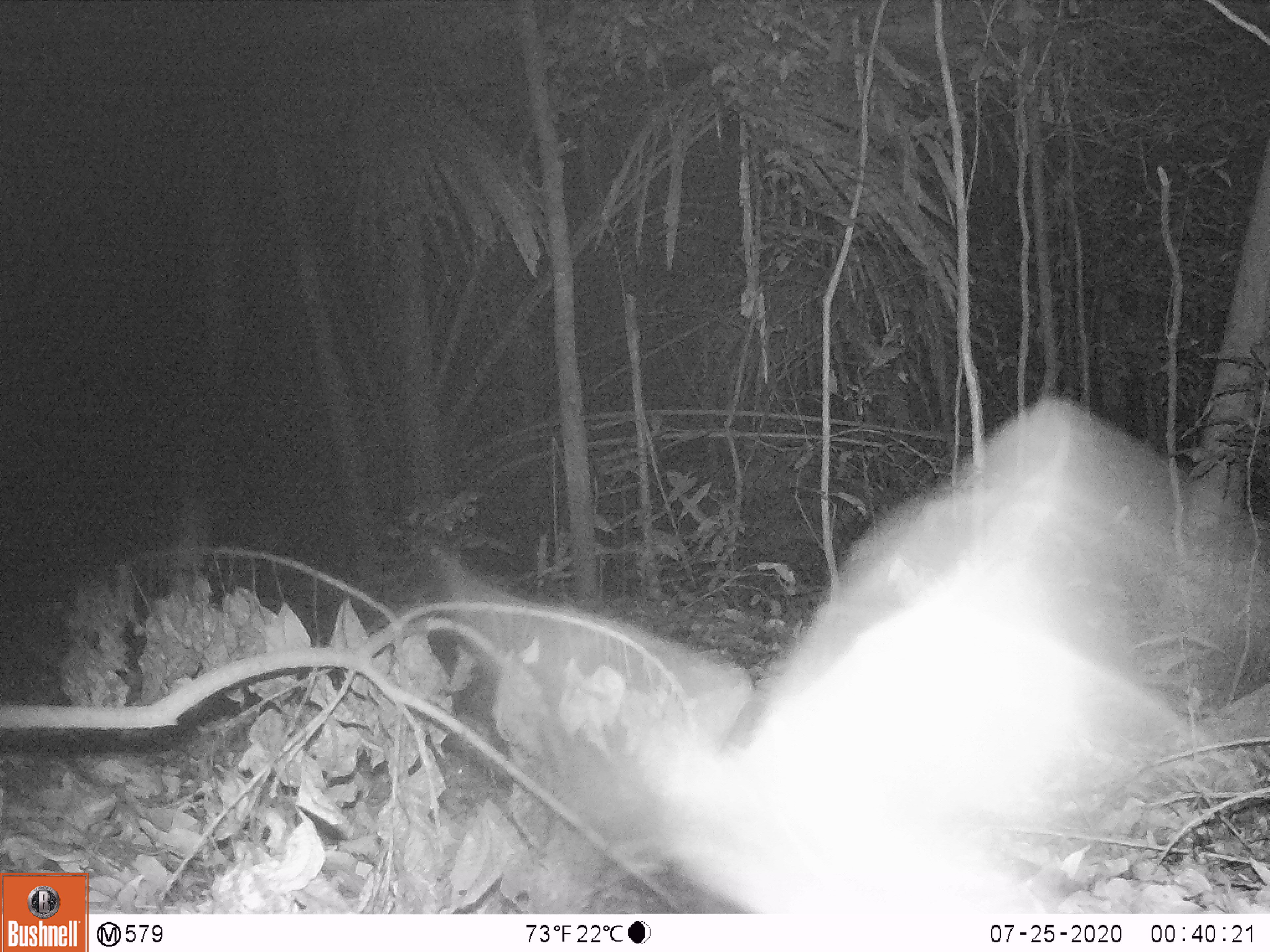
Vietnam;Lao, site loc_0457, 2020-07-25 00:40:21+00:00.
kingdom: Animalia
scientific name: Animalia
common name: animal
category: unidentified animal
Unidentified animal (animal) (Animalia). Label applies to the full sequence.